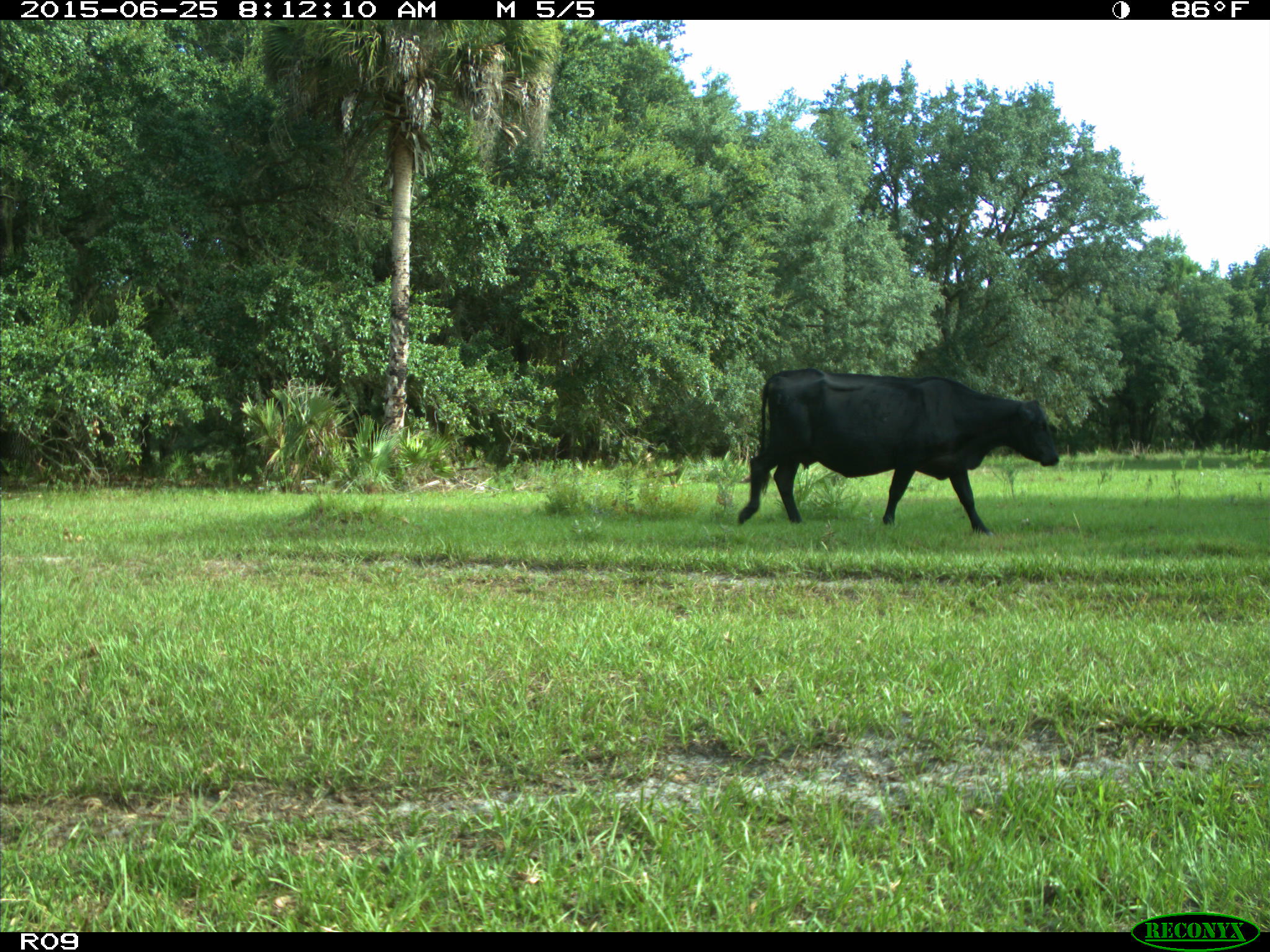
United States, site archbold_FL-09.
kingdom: Animalia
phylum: Chordata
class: Mammalia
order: Artiodactyla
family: Bovidae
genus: Bos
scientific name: Bos taurus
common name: domestic cow